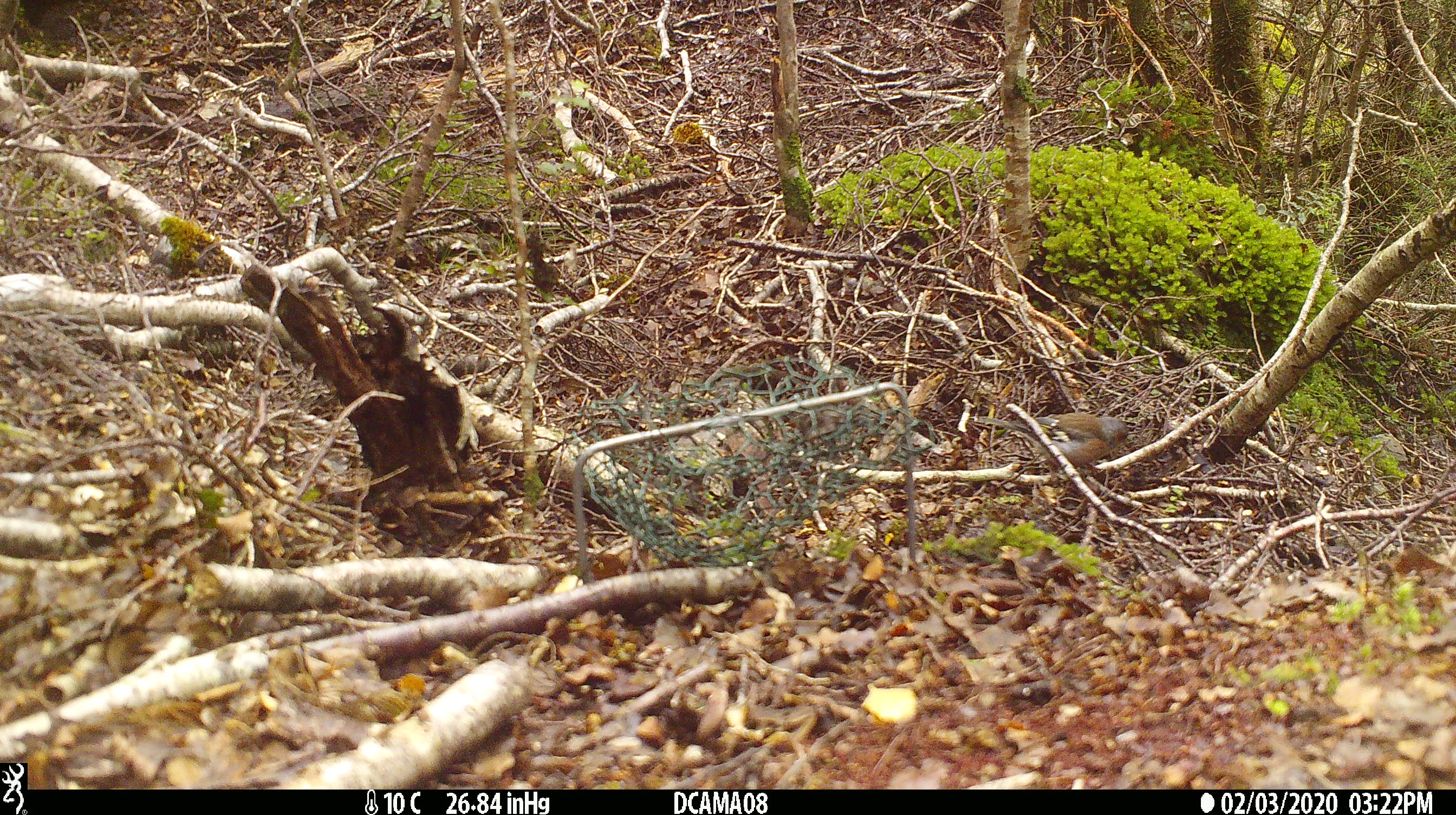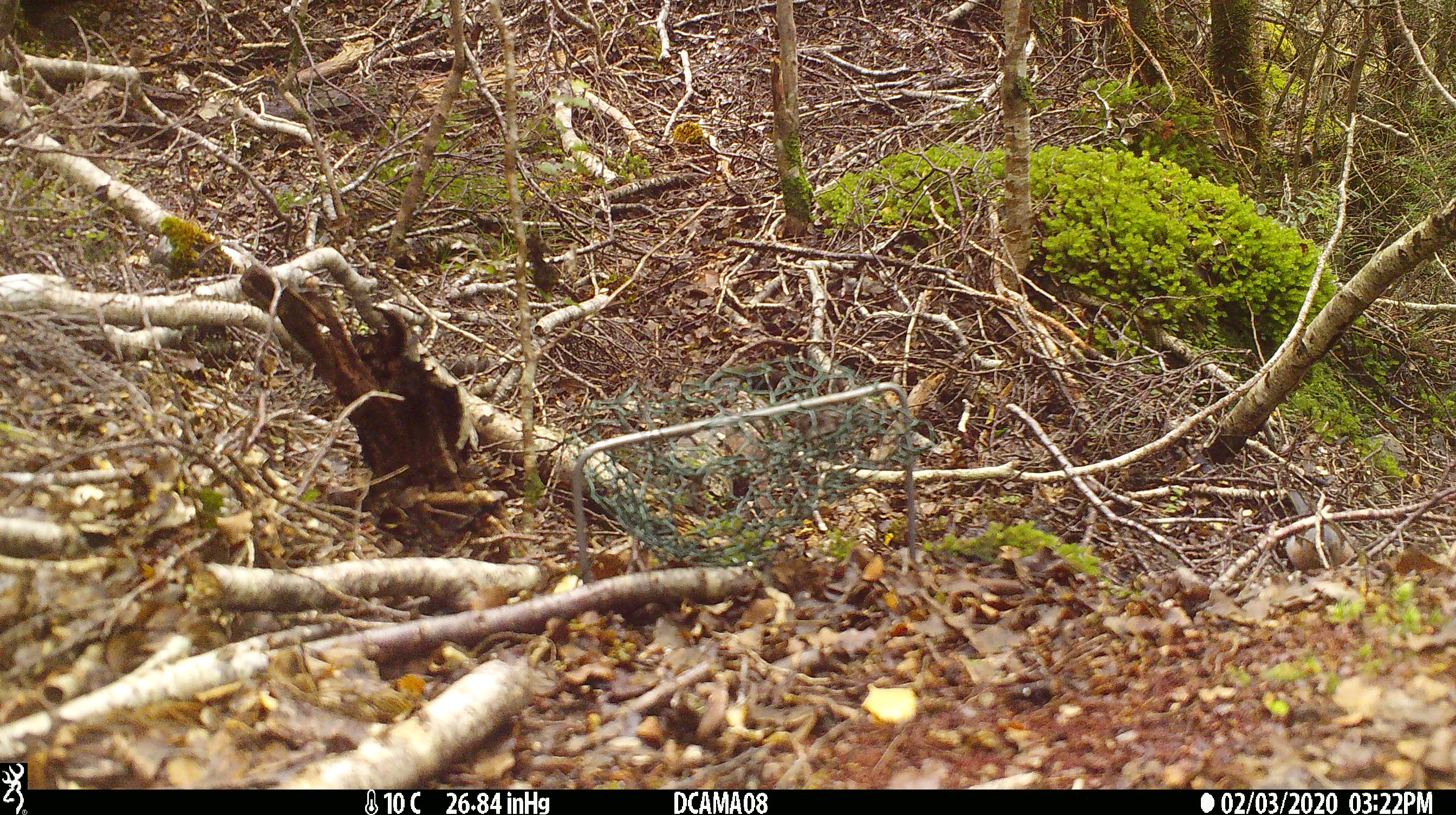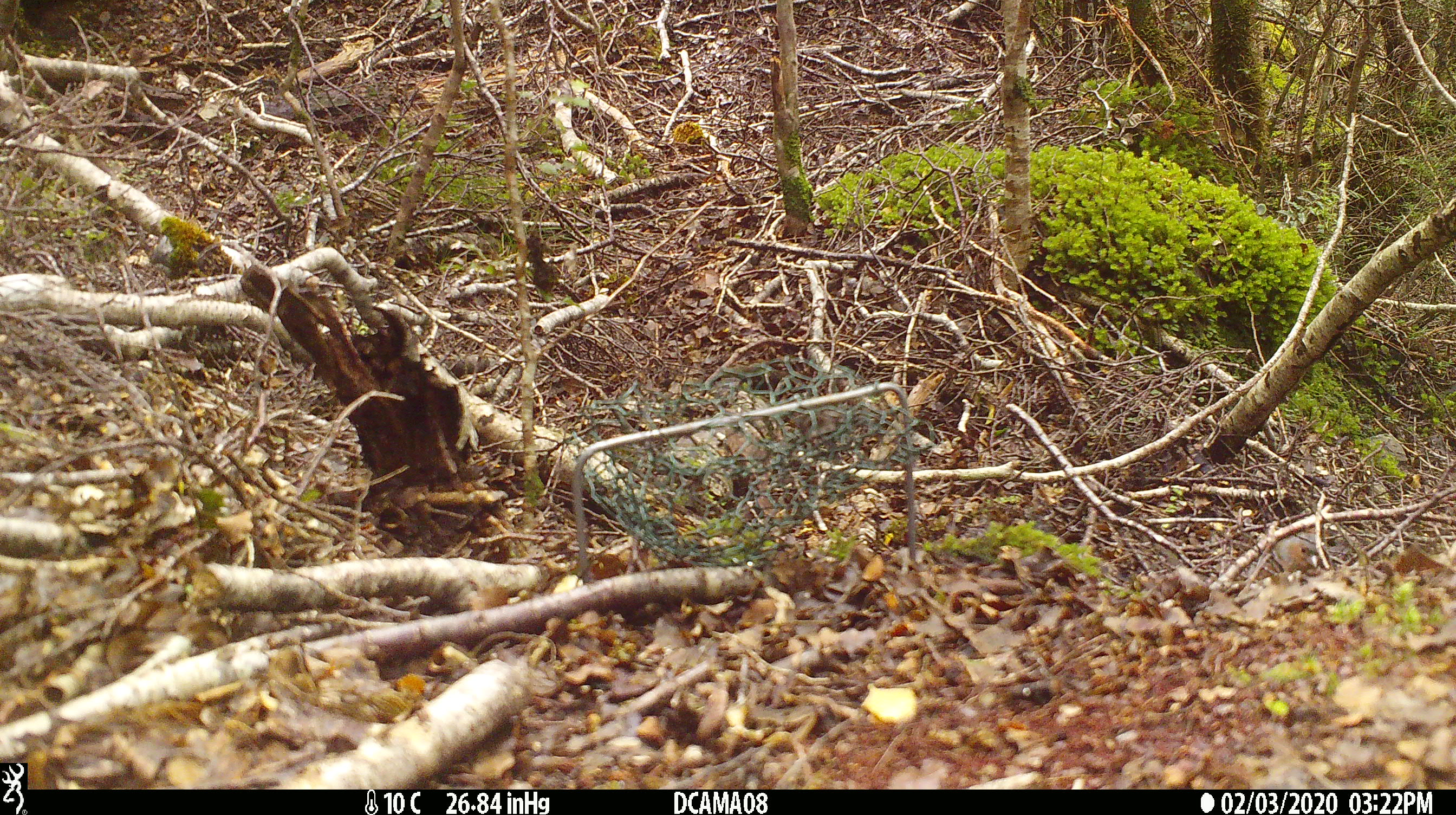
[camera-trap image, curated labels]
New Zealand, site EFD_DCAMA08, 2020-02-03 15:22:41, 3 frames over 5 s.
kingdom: Animalia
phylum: Chordata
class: Aves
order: Passeriformes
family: Fringillidae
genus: Fringilla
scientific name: Fringilla coelebs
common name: common chaffinch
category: chaffinch